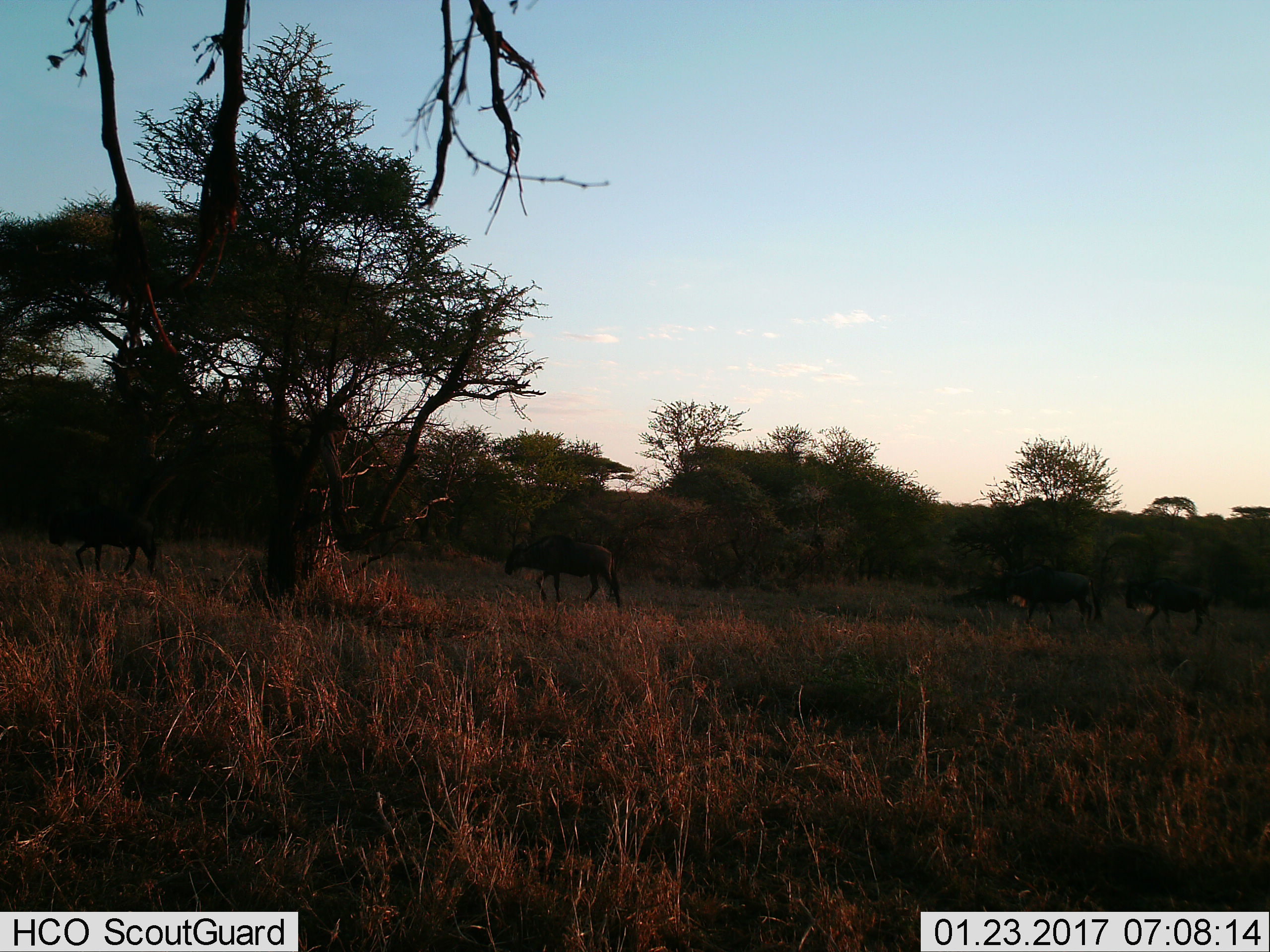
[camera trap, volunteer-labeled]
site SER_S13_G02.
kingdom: Animalia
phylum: Chordata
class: Mammalia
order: Artiodactyla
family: Bovidae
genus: Connochaetes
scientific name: Connochaetes taurinus taurinus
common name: blue wildebeest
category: wildebeestblue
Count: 4.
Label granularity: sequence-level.